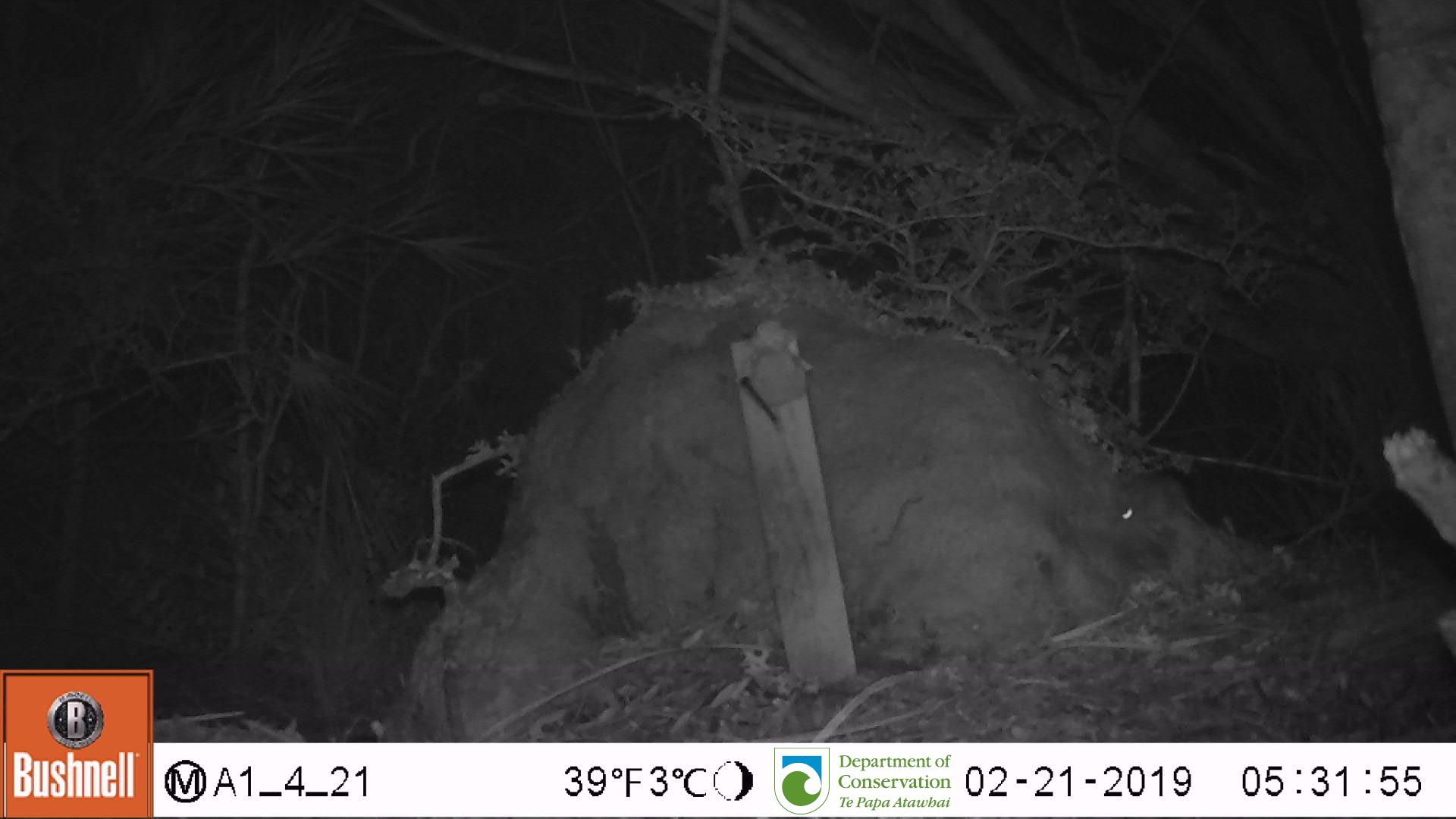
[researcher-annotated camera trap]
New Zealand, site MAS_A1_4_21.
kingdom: Animalia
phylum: Chordata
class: Mammalia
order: Rodentia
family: Muridae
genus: Mus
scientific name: Mus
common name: mouse